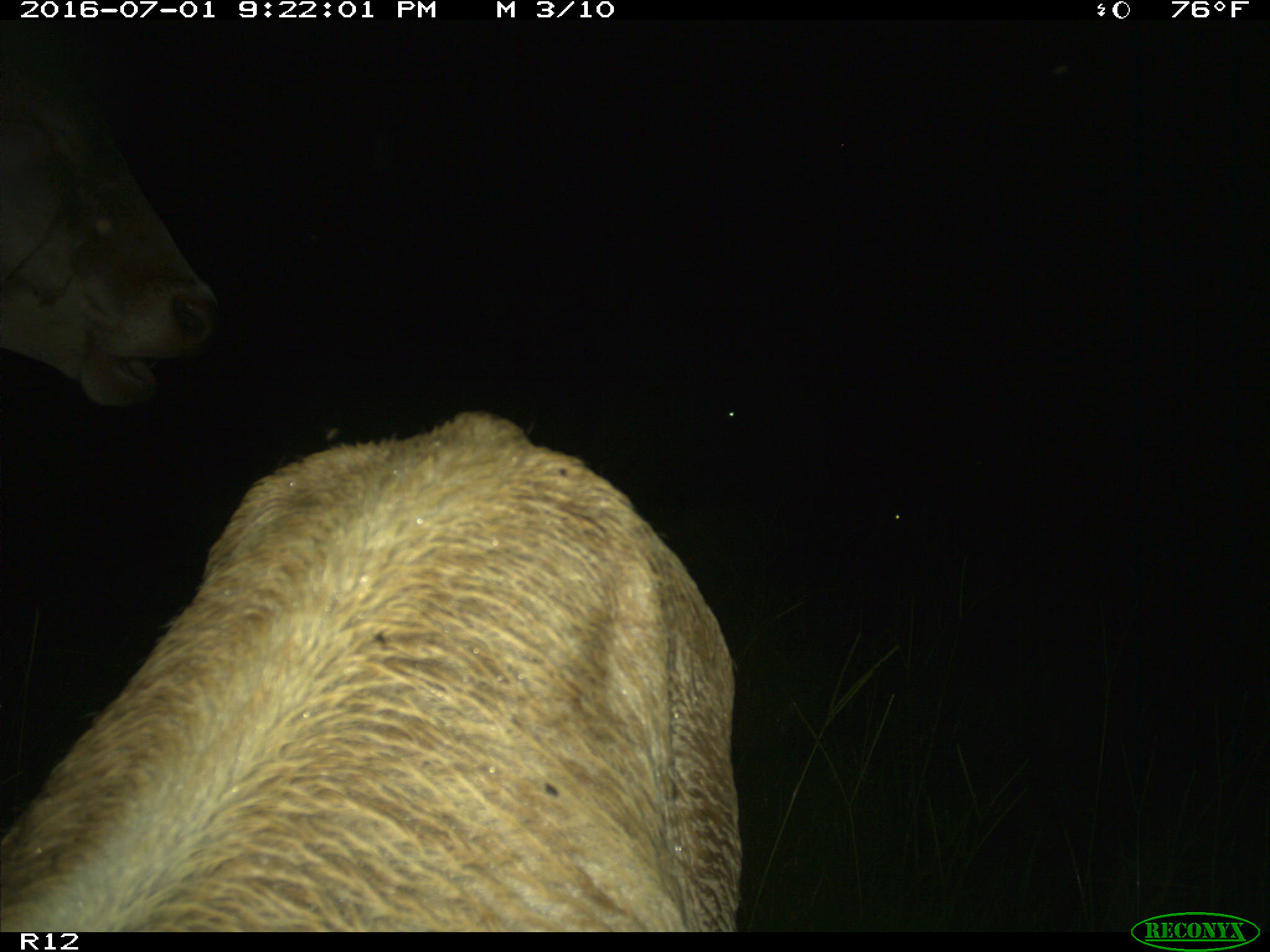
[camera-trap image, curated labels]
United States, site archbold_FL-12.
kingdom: Animalia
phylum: Chordata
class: Mammalia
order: Artiodactyla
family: Bovidae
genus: Bos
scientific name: Bos taurus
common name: domestic cow